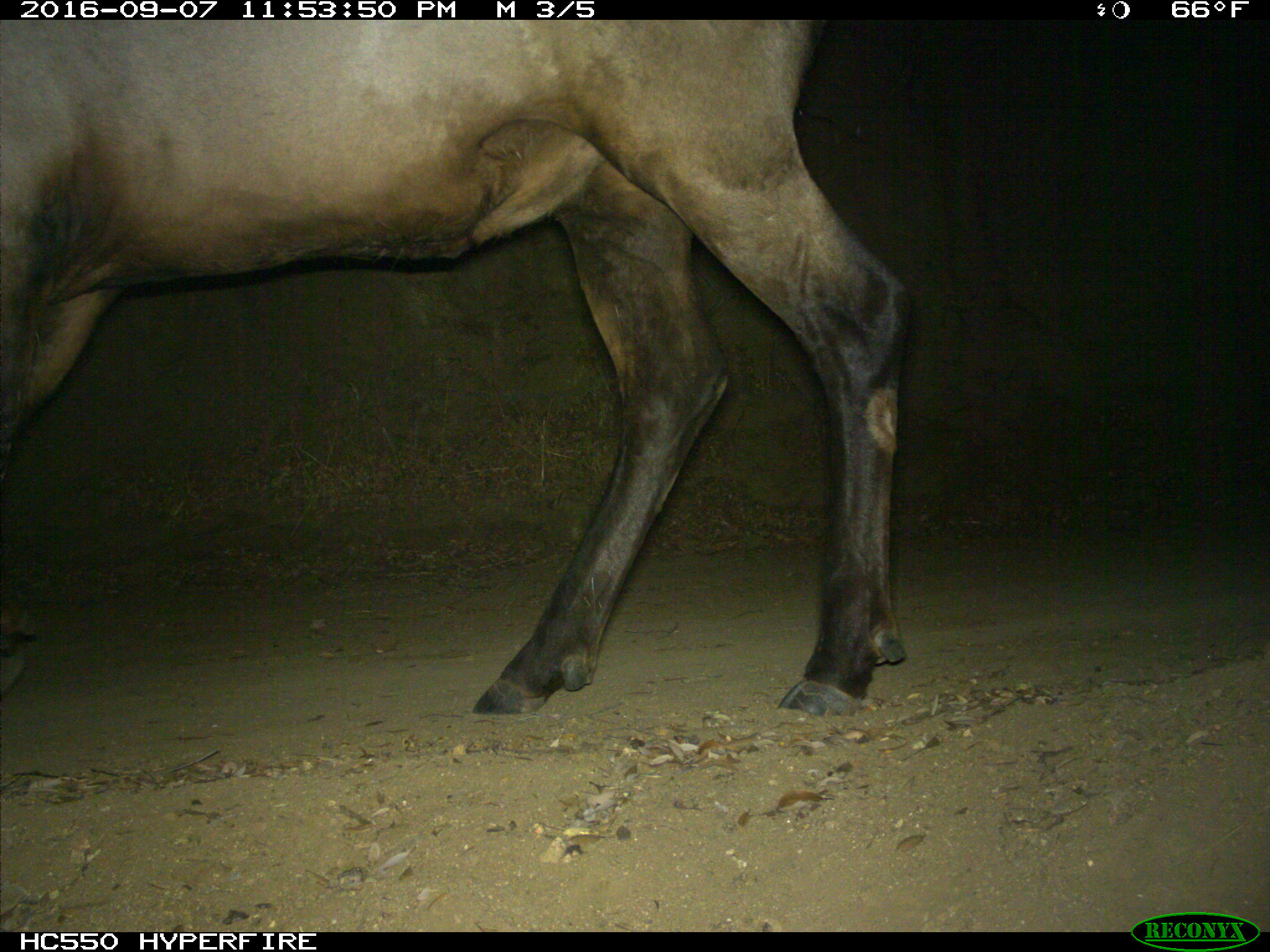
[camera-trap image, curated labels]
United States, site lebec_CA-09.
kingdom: Animalia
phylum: Chordata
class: Mammalia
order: Artiodactyla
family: Cervidae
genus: Cervus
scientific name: Cervus canadensis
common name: elk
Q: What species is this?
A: Cervus canadensis (elk).